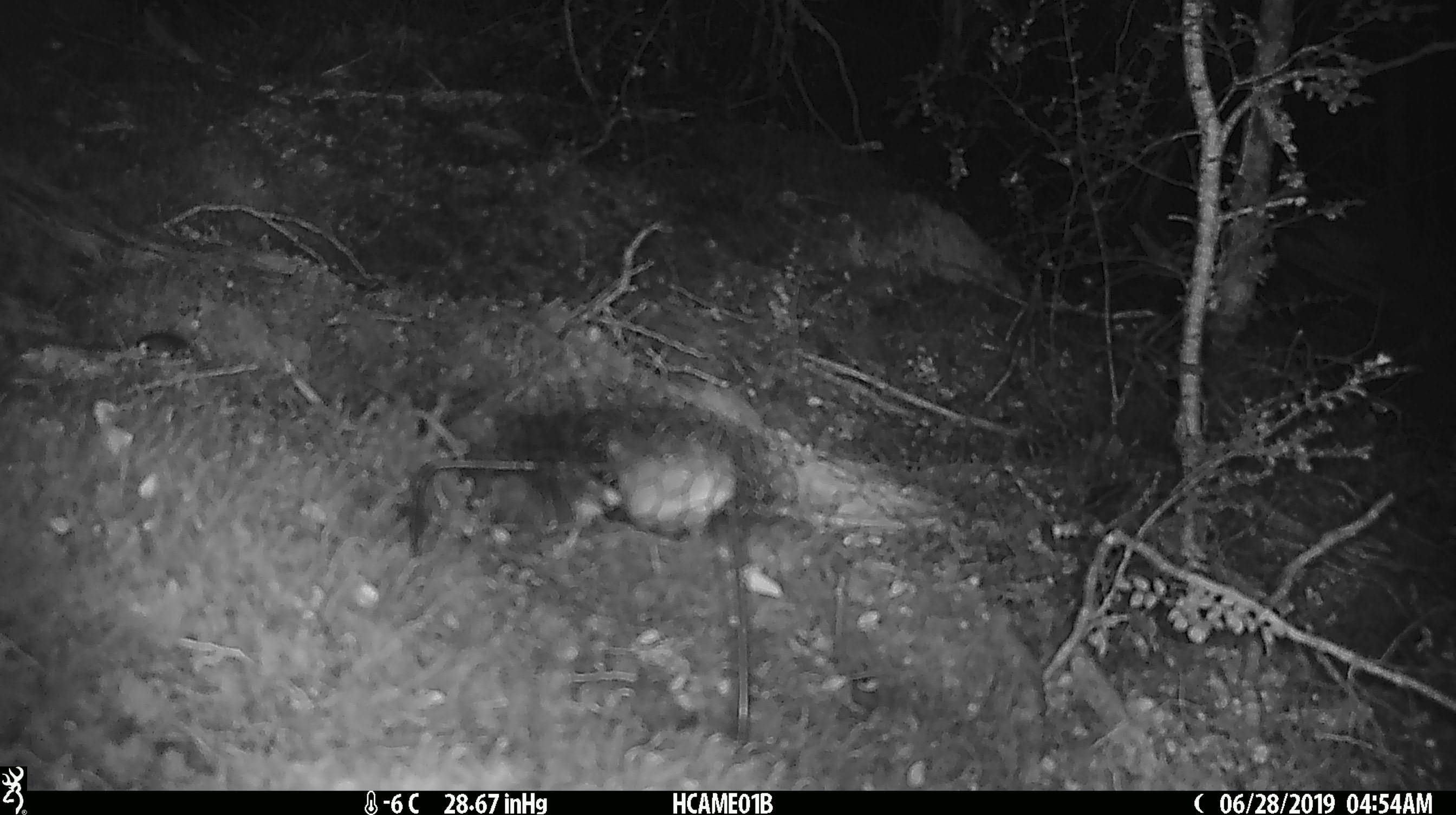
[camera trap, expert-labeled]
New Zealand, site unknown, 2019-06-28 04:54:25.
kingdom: Animalia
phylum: Chordata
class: Mammalia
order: Rodentia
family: Muridae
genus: Mus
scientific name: Mus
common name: mouse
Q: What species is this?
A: Mouse (Mus).